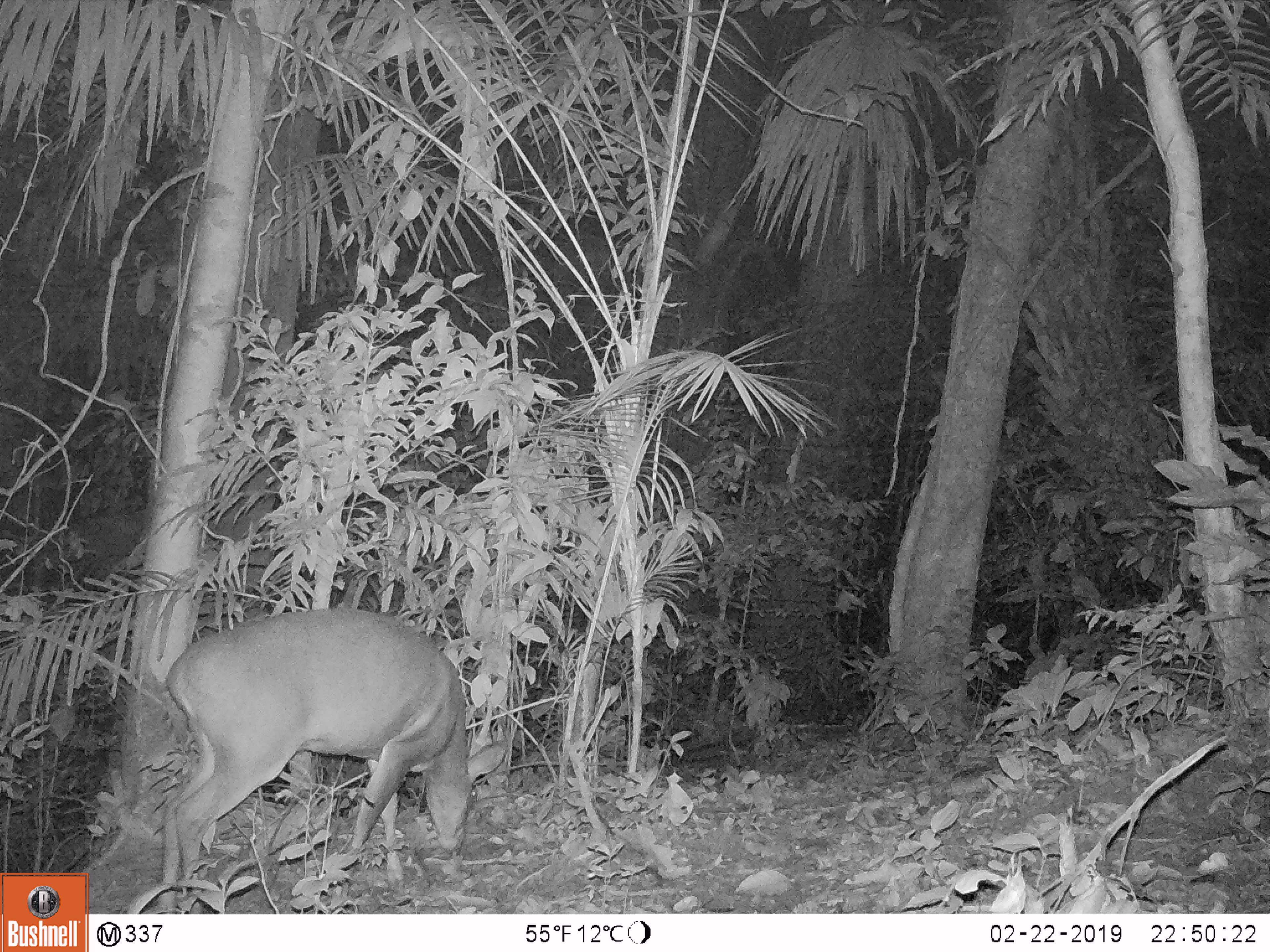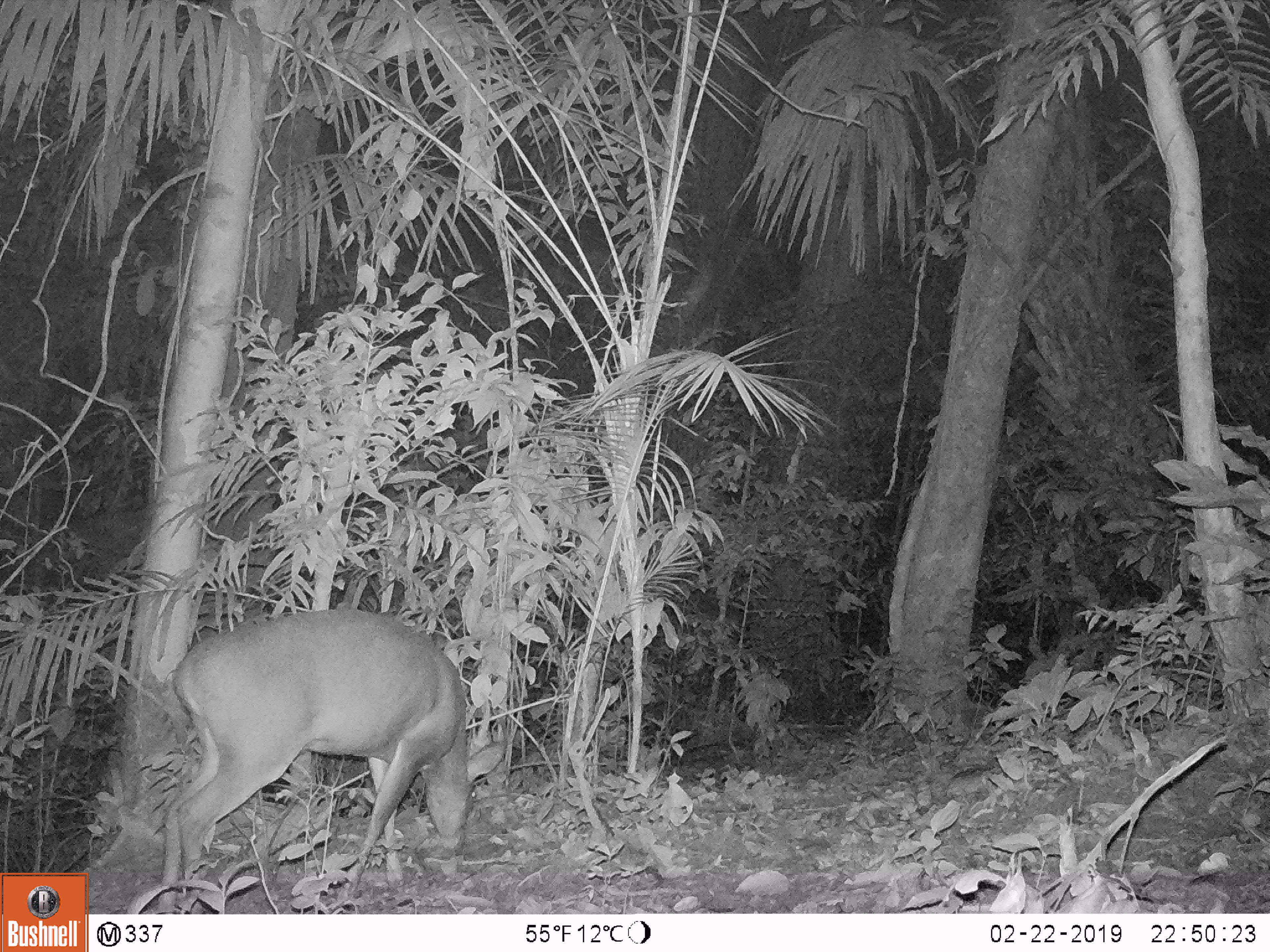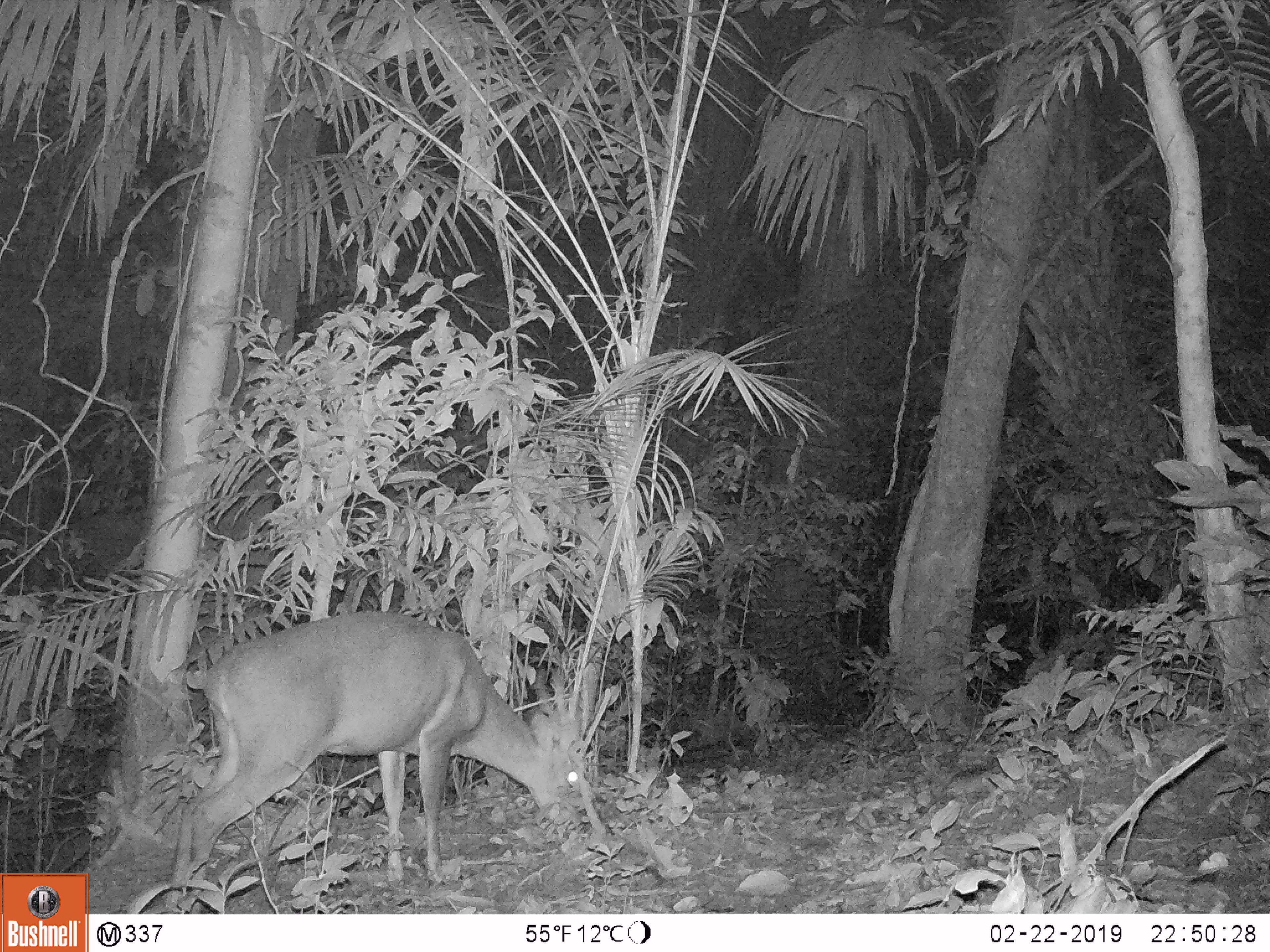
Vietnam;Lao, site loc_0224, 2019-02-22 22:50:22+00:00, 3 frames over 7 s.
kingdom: Animalia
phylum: Chordata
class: Mammalia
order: Artiodactyla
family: Cervidae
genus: Muntiacus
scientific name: Muntiacus vuquangensis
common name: large-antlered muntjac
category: large antlered muntjac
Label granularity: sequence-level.